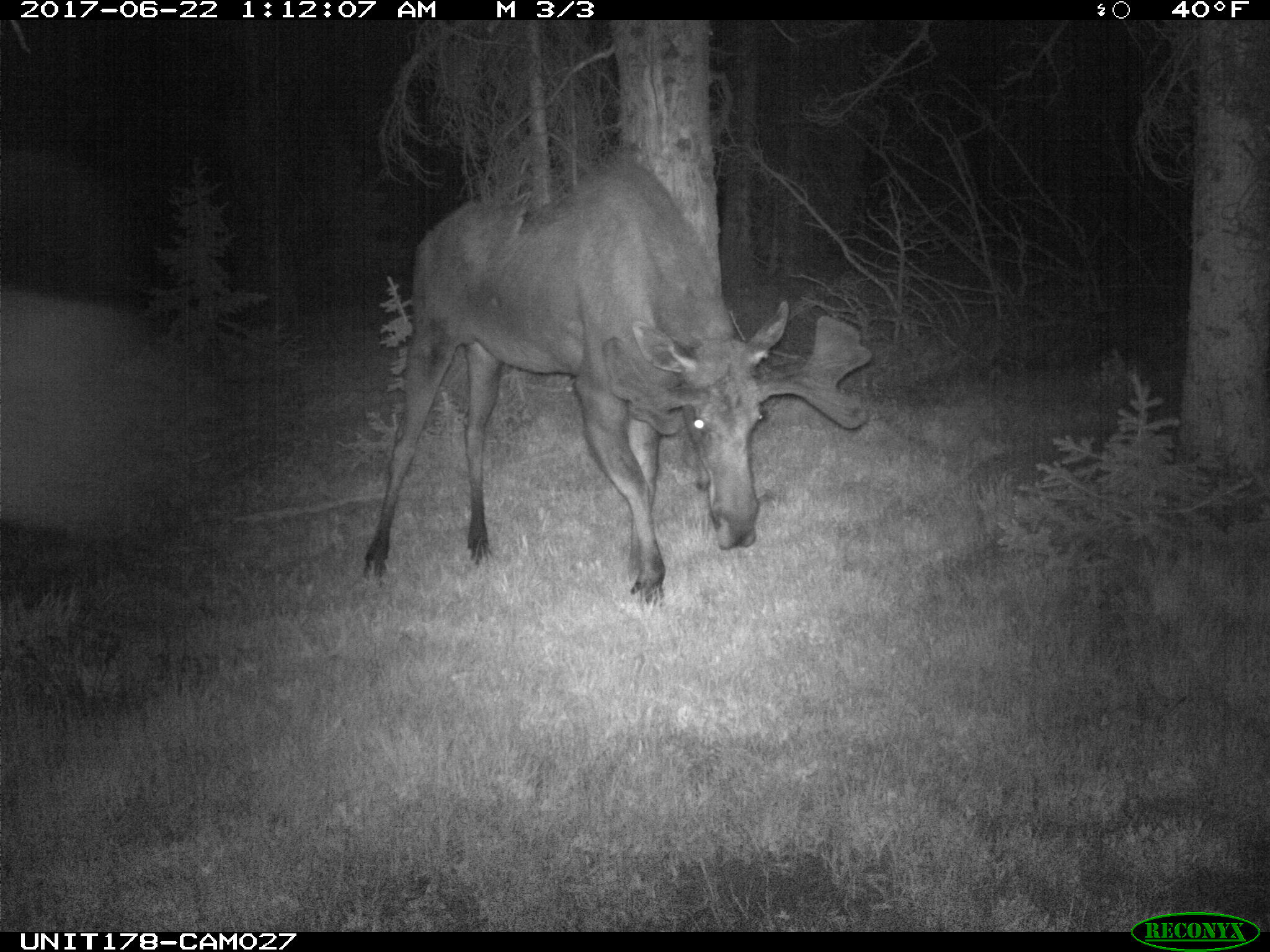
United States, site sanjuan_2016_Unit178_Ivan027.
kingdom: Animalia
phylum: Chordata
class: Mammalia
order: Artiodactyla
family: Cervidae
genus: Alces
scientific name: Alces alces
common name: moose